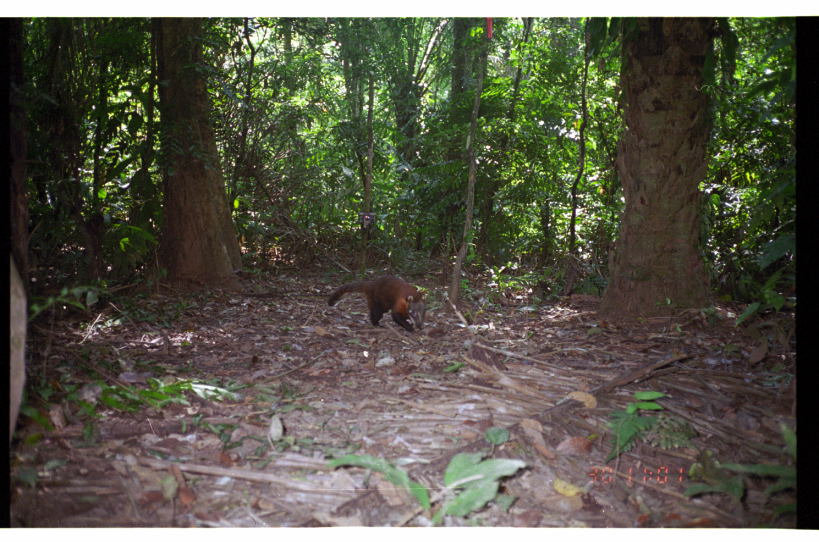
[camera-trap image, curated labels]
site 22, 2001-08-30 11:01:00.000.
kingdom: Animalia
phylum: Chordata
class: Mammalia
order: Carnivora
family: Procyonidae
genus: Nasua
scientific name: Nasua nasua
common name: south american coati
Nasua nasua (south american coati).